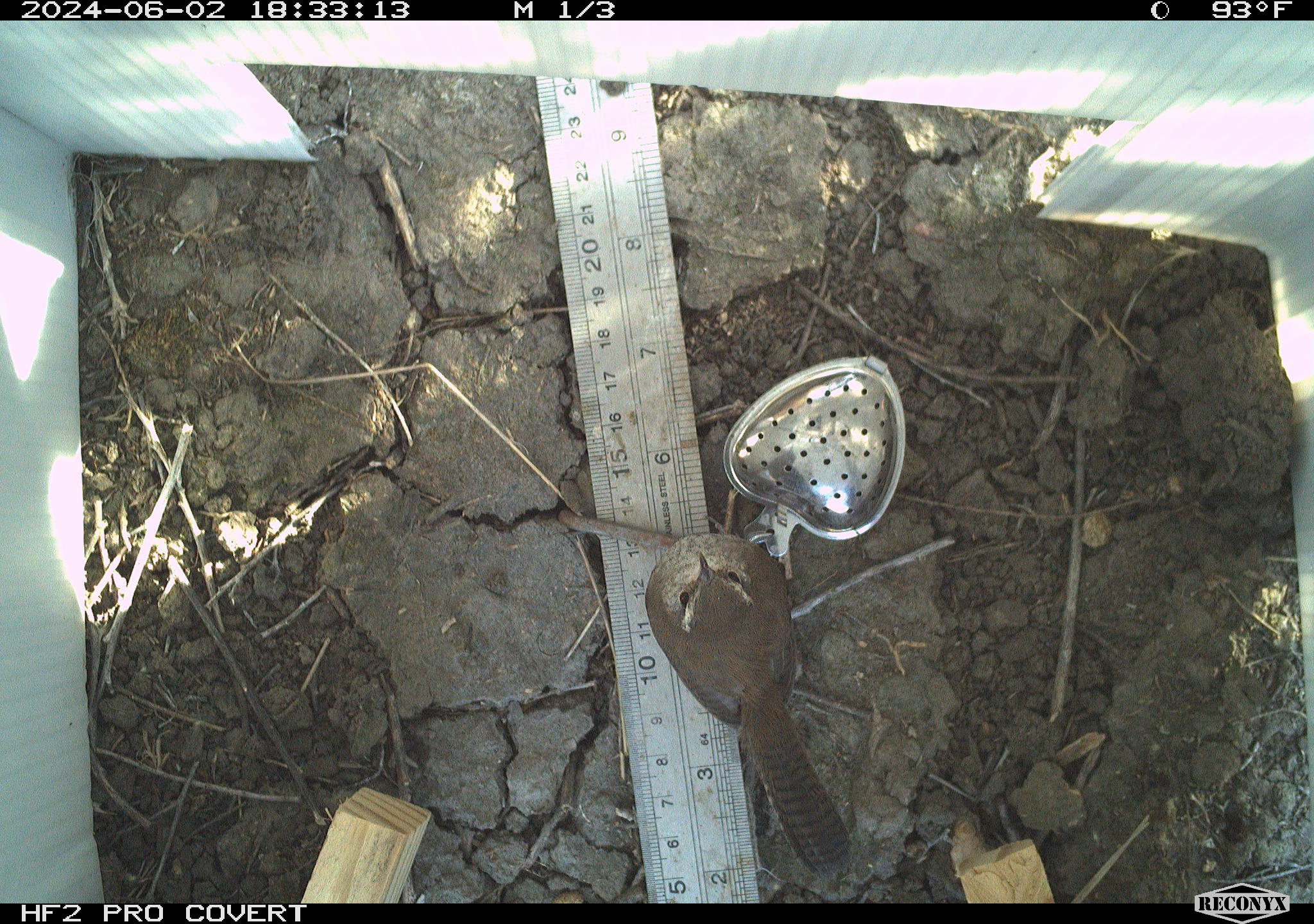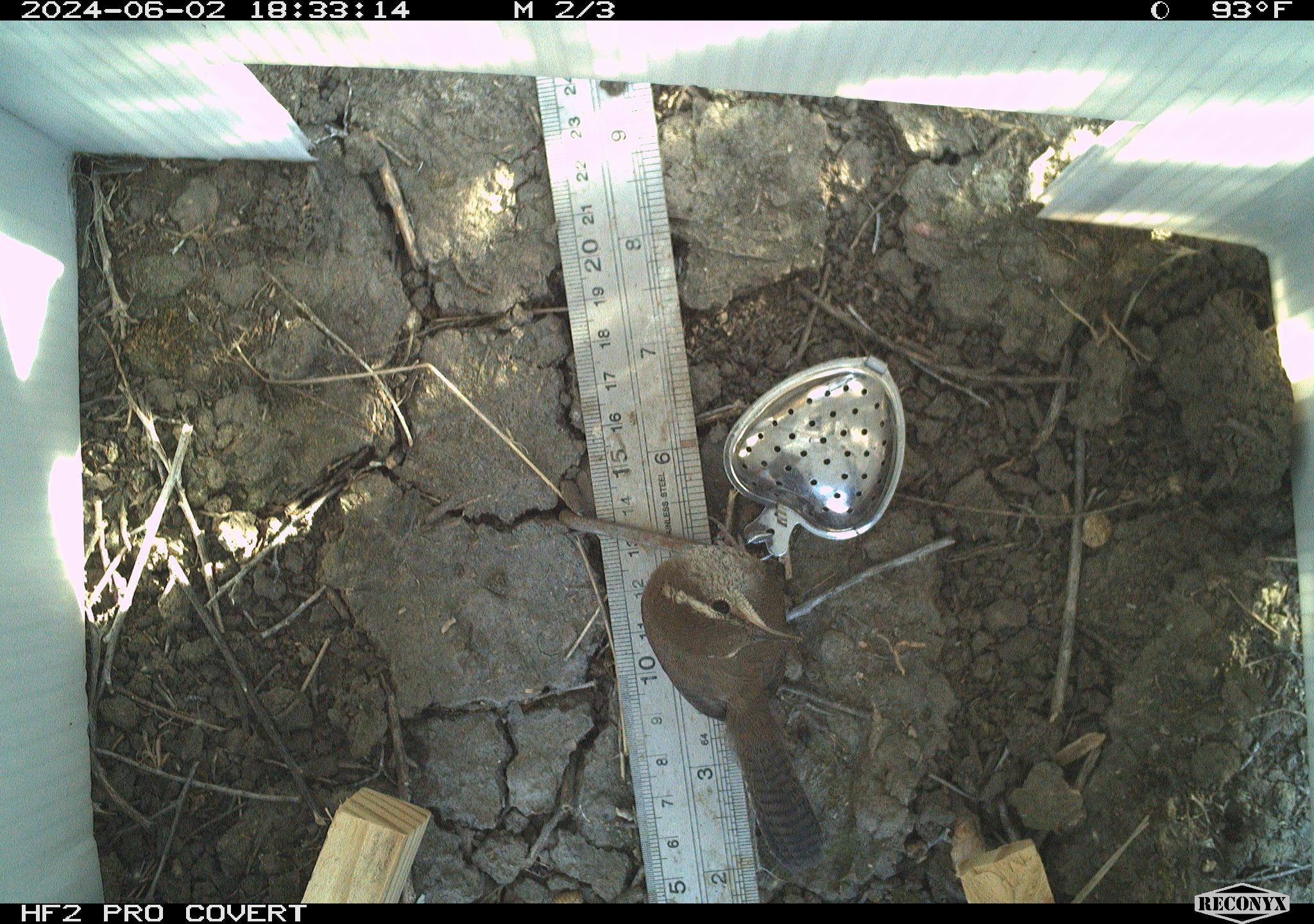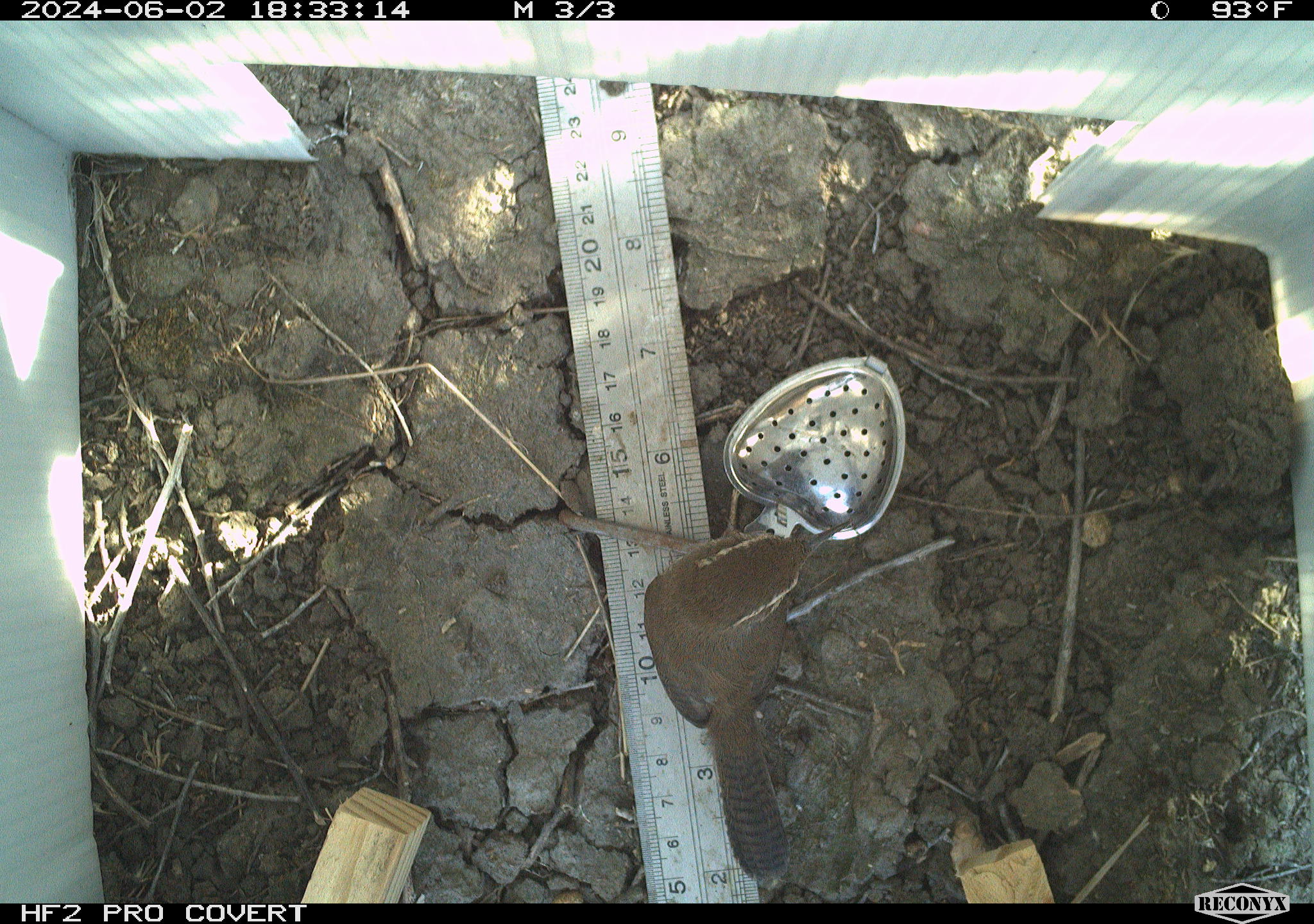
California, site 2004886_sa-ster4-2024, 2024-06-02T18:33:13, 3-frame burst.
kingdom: Animalia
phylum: Chordata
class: Aves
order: Passeriformes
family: Troglodytidae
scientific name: Troglodytidae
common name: wren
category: troglodytidae family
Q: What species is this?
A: Troglodytidae family (wren) (Troglodytidae).